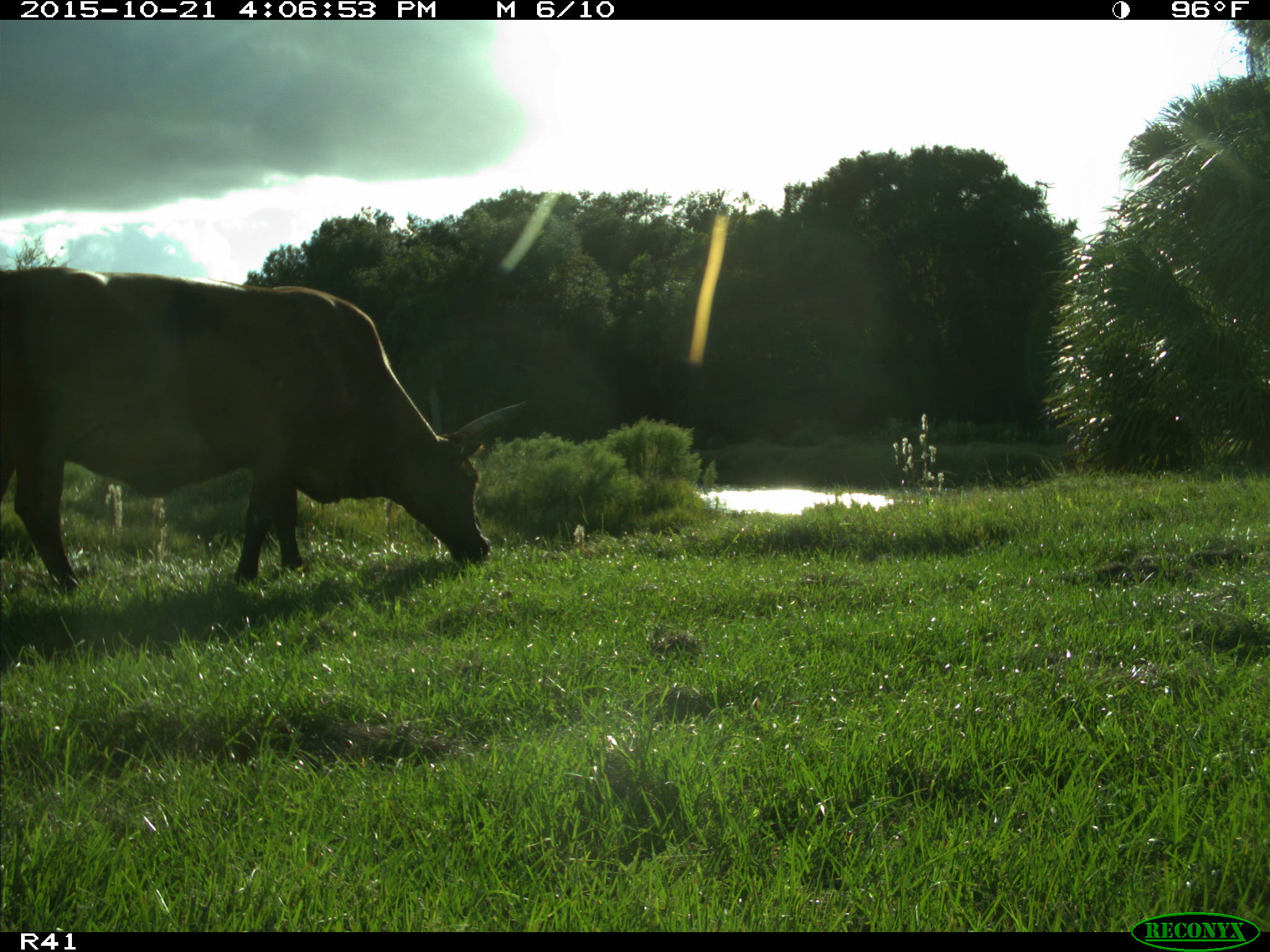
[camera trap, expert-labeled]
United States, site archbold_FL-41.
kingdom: Animalia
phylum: Chordata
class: Mammalia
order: Artiodactyla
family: Bovidae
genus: Bos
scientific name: Bos taurus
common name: domestic cow